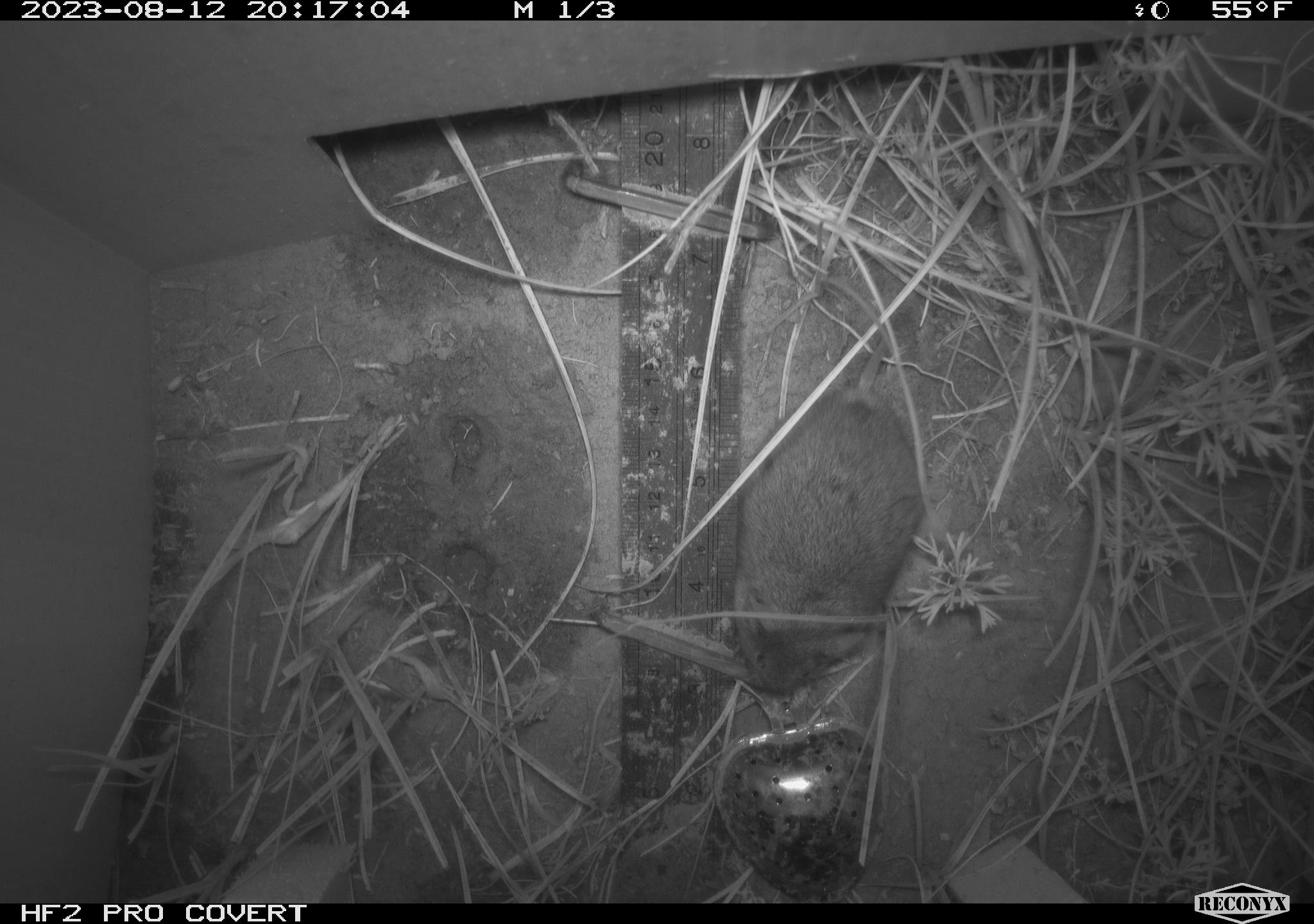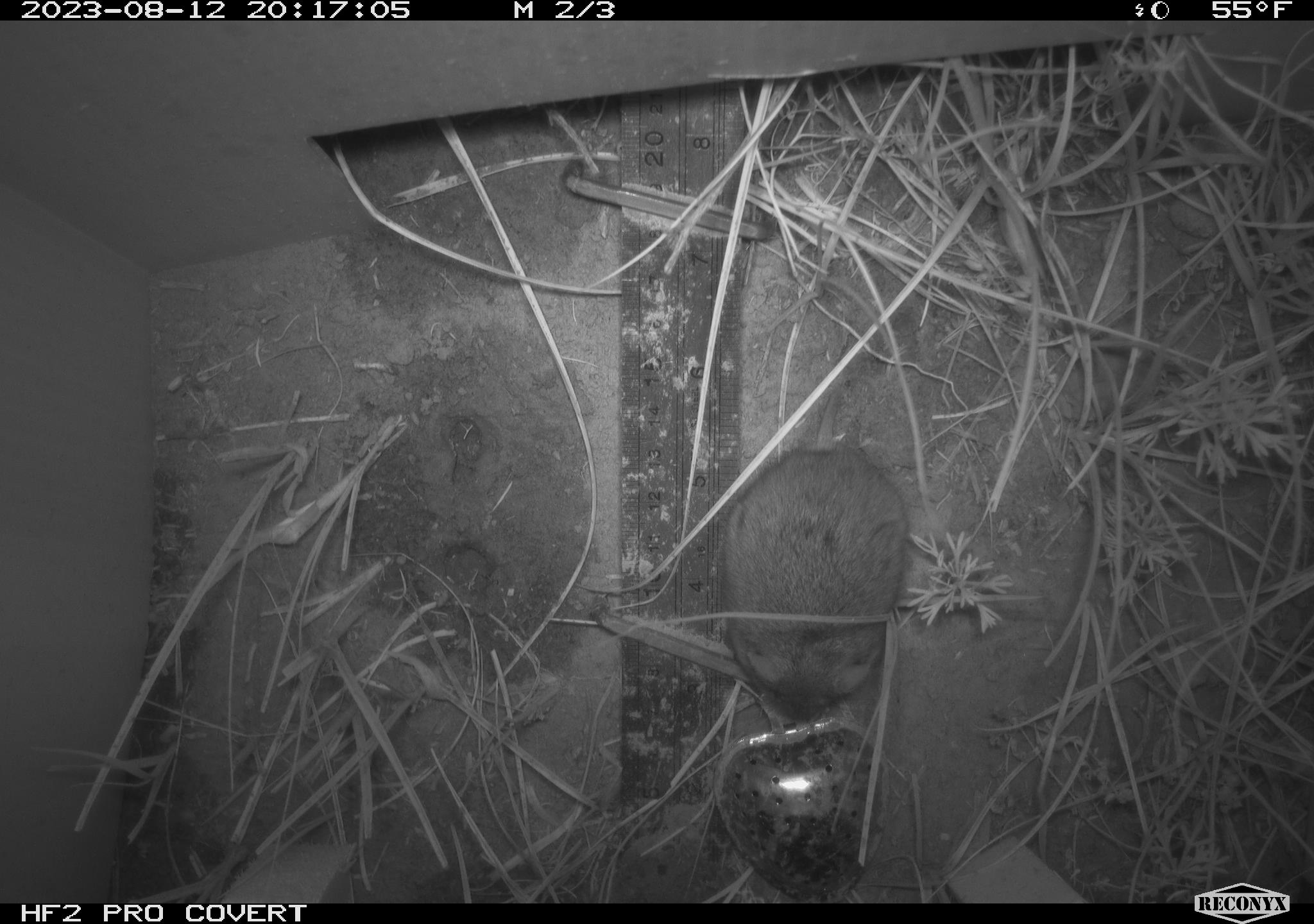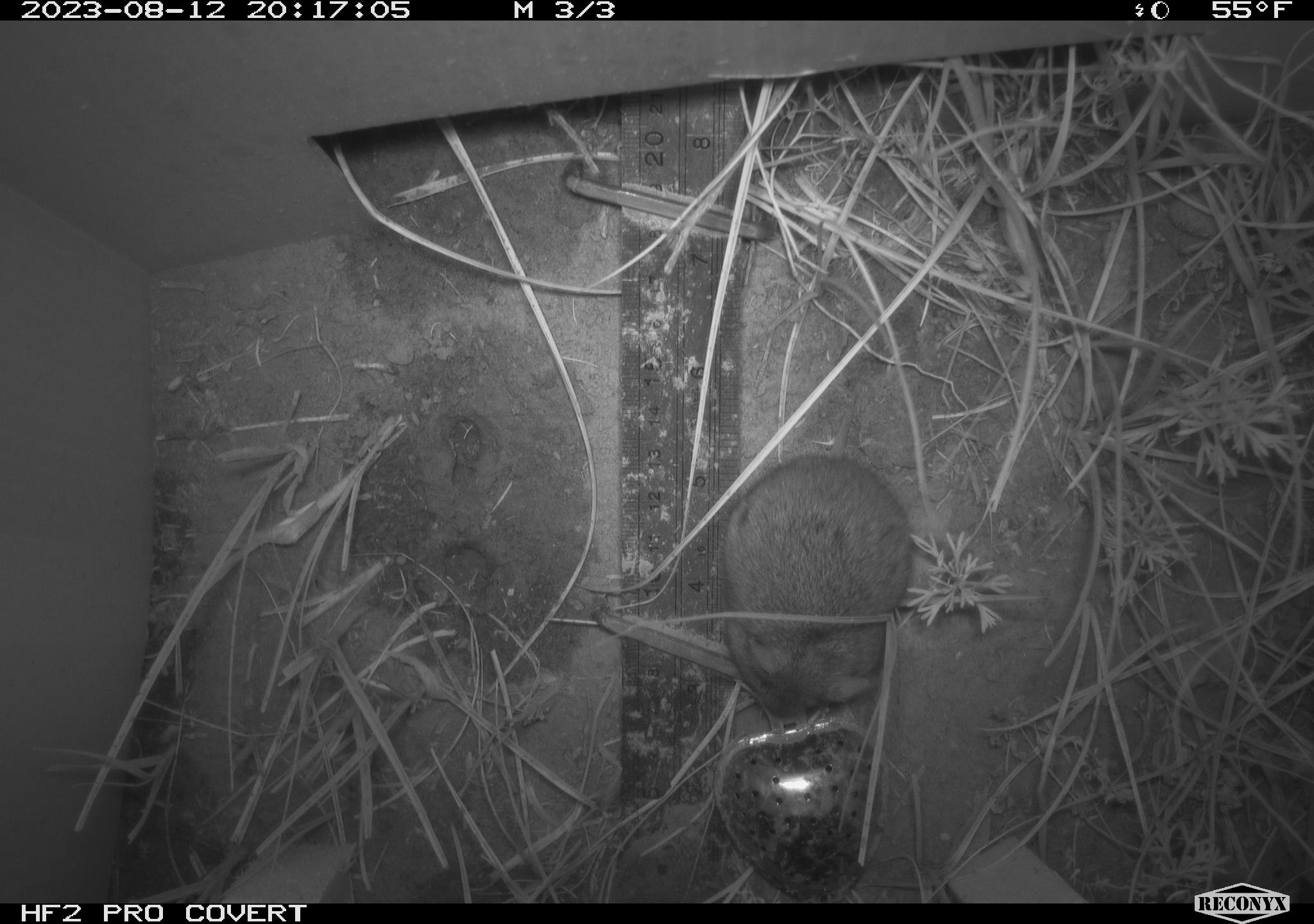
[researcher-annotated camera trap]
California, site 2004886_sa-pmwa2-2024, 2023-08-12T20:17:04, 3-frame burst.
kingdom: Animalia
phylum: Chordata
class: Mammalia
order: Rodentia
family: Cricetidae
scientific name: Arvicolinae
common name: voles, lemmings, and muskrats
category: arvicolinae subfamily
Arvicolinae subfamily (voles, lemmings, and muskrats) (Arvicolinae).